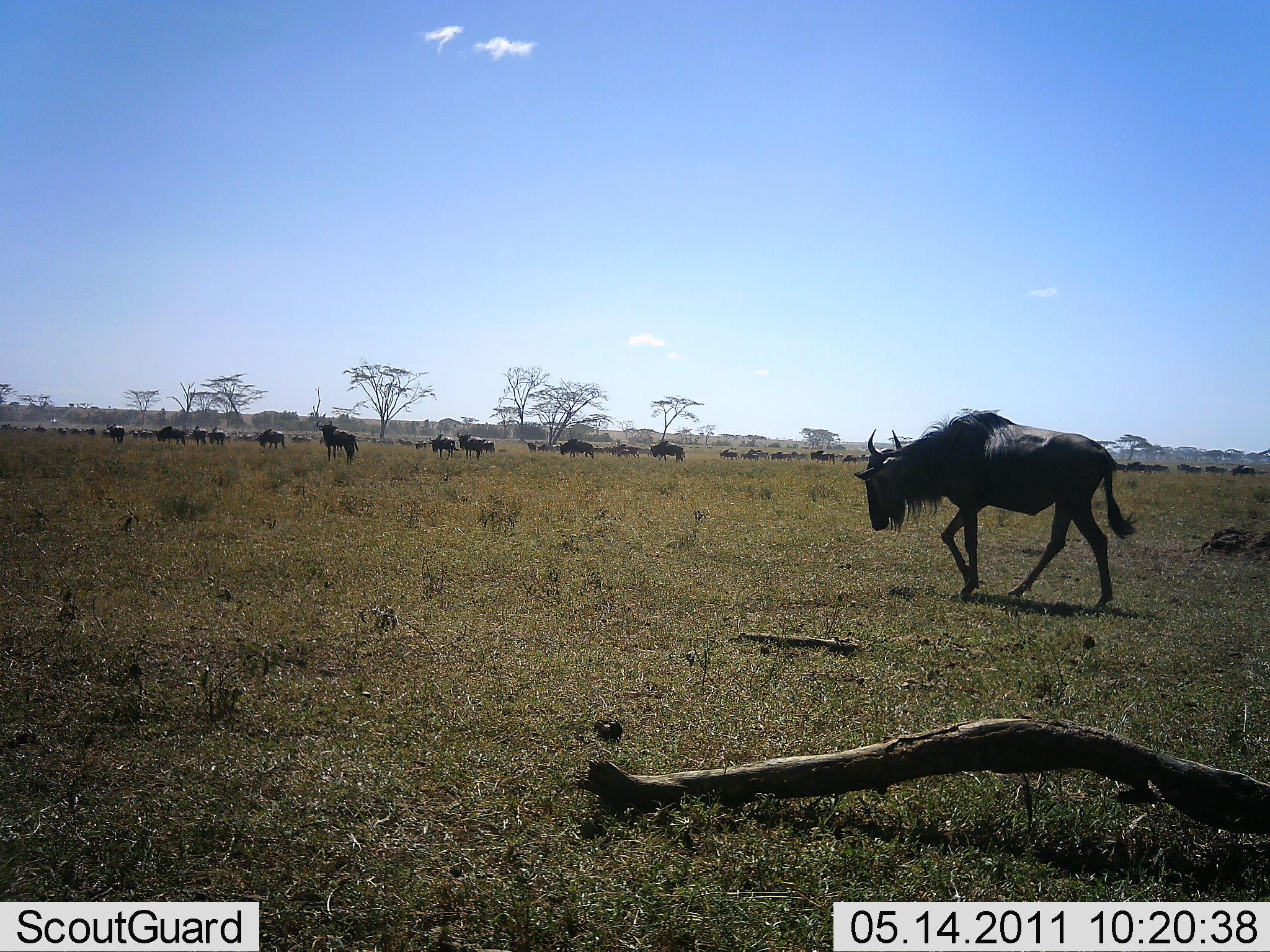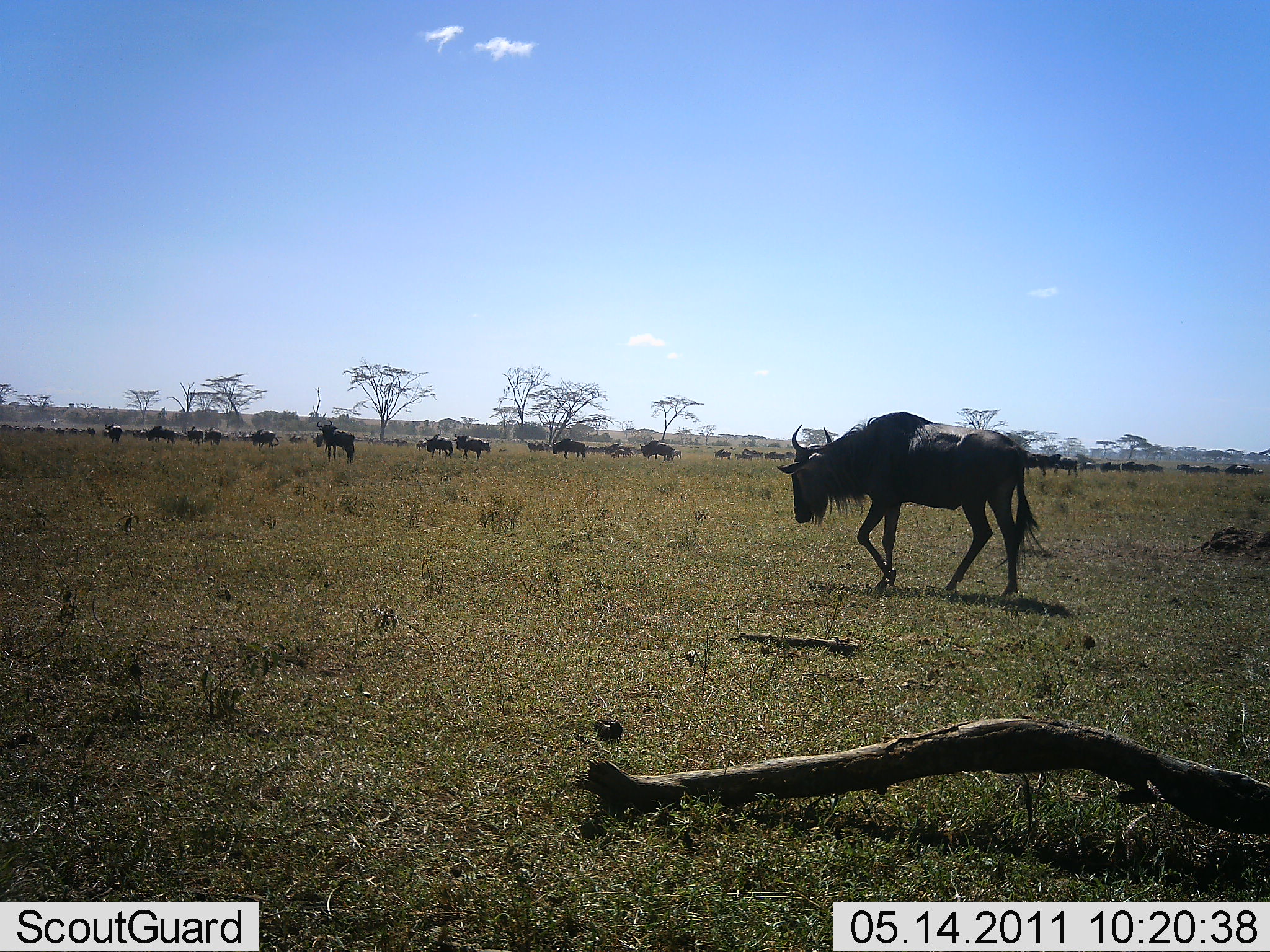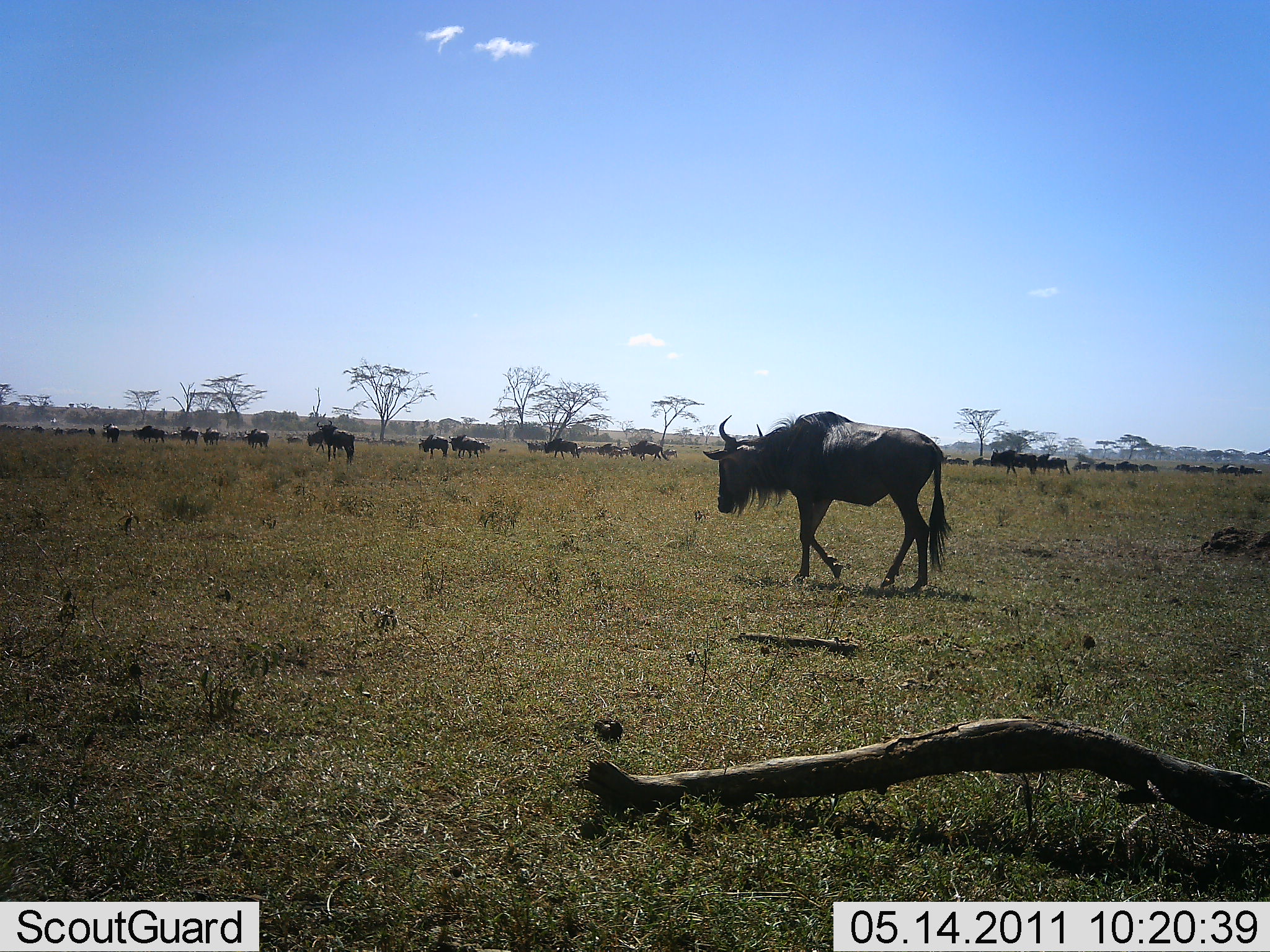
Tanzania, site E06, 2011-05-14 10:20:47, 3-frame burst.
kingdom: Animalia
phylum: Chordata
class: Mammalia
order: Artiodactyla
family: Bovidae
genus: Connochaetes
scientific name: Connochaetes taurinus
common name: blue wildebeest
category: wildebeest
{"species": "wildebeest (blue wildebeest) (Connochaetes taurinus)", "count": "11-50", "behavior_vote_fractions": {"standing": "25%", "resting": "0%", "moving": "92%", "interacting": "0%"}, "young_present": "0%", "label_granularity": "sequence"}